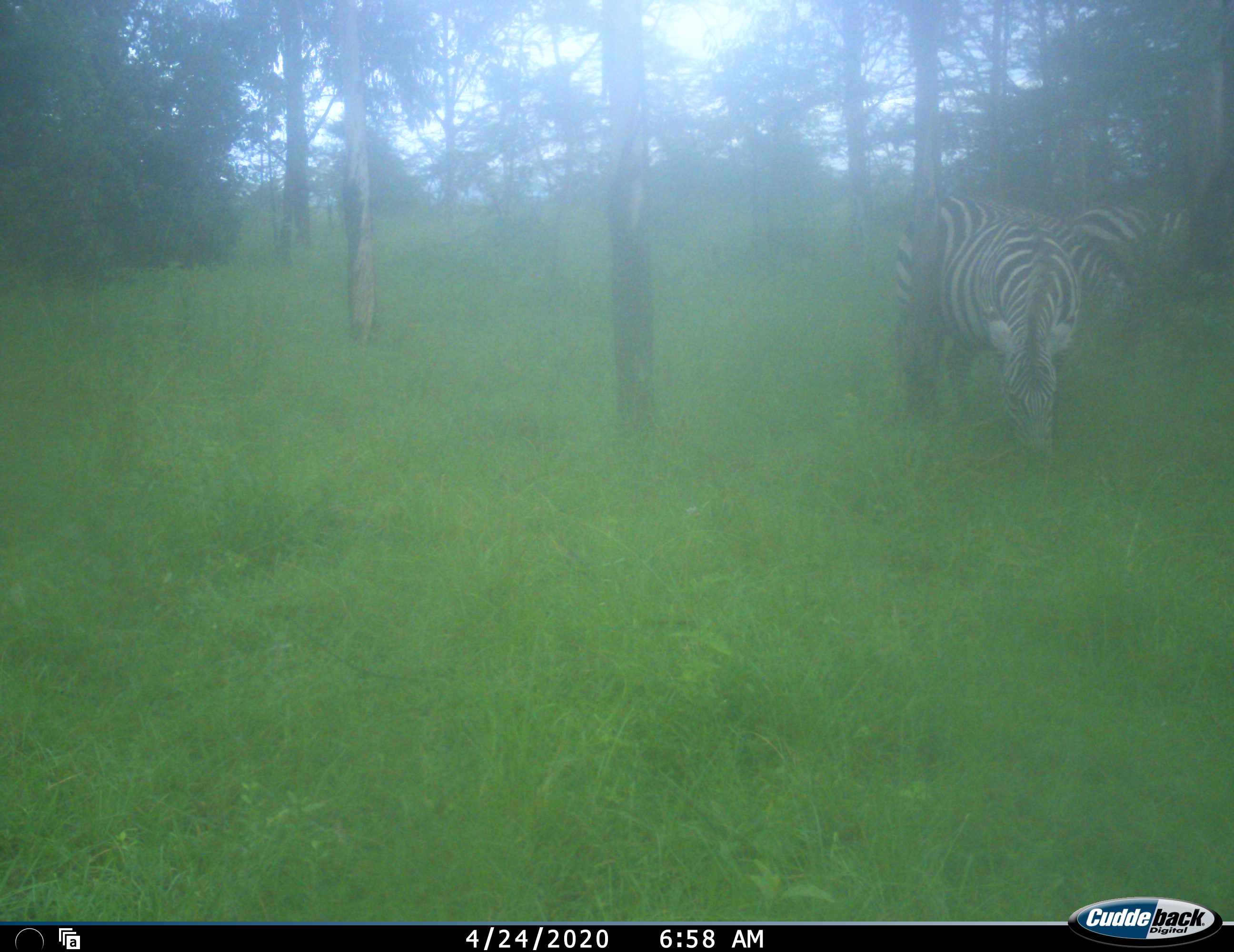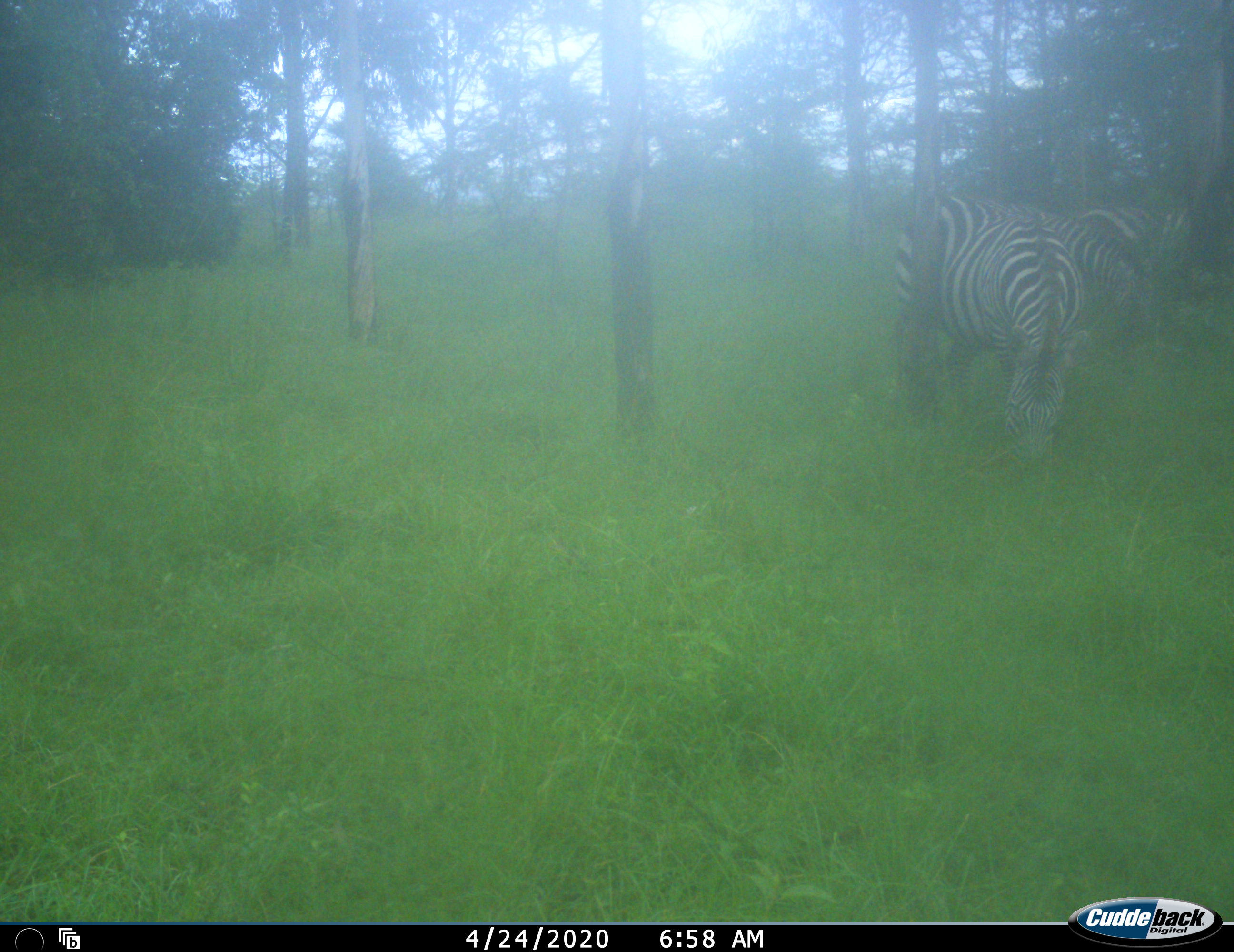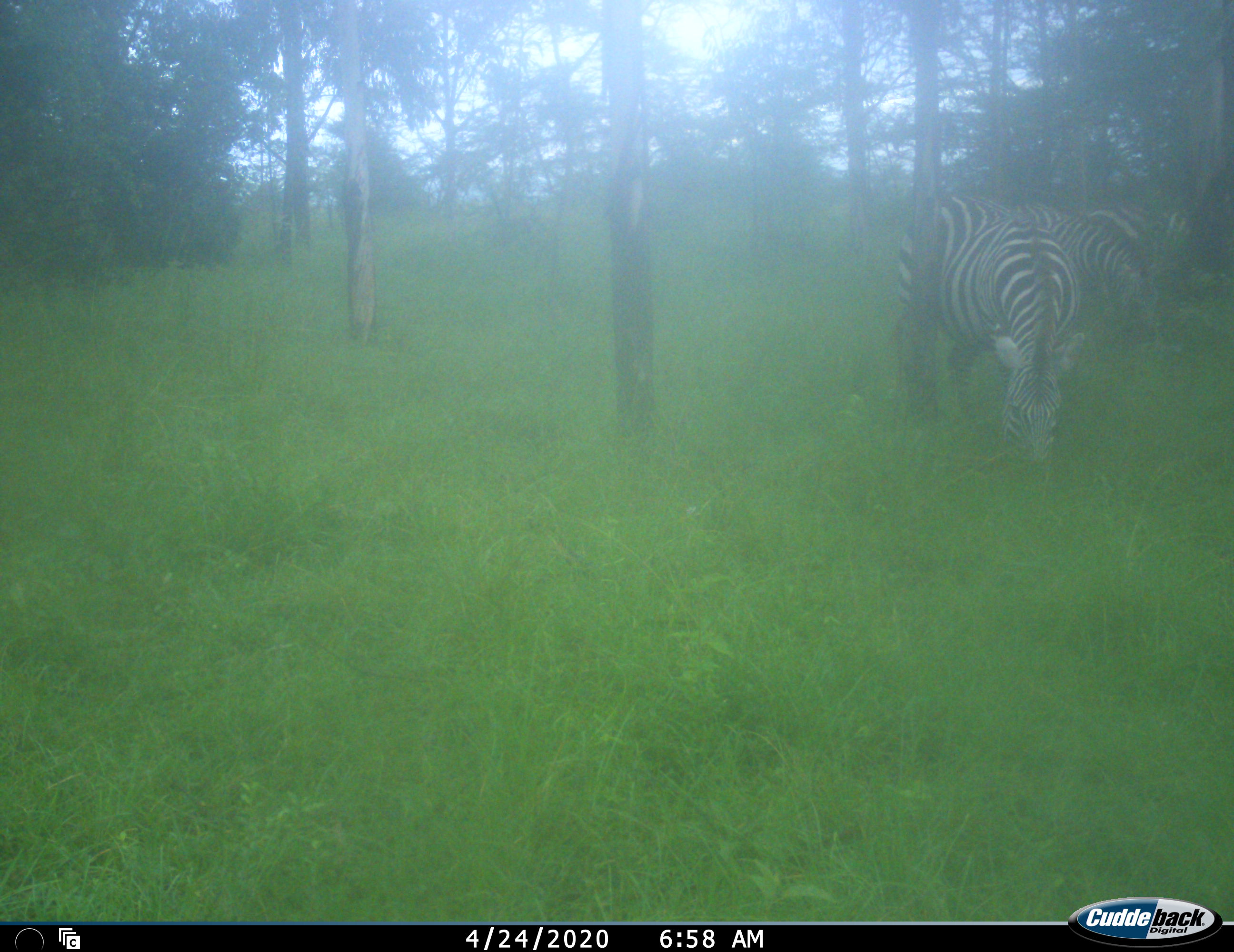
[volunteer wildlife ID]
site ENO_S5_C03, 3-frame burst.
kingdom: Animalia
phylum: Chordata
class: Mammalia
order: Perissodactyla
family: Equidae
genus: Equus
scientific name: Equus quagga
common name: plains zebra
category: zebraplains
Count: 3.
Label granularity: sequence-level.